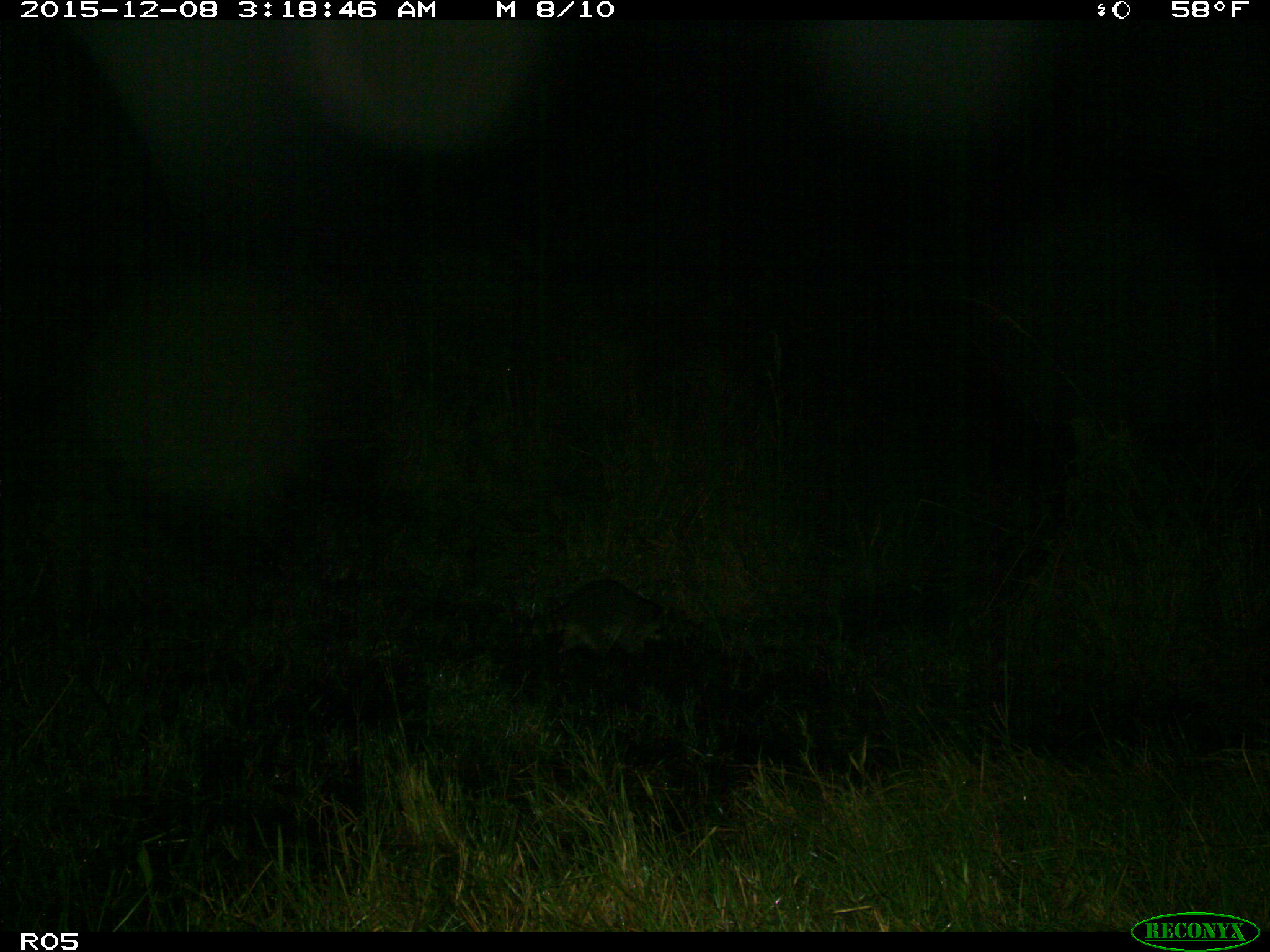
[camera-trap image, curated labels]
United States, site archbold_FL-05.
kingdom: Animalia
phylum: Chordata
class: Mammalia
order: Carnivora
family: Procyonidae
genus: Procyon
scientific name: Procyon lotor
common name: common raccoon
Procyon lotor (common raccoon).